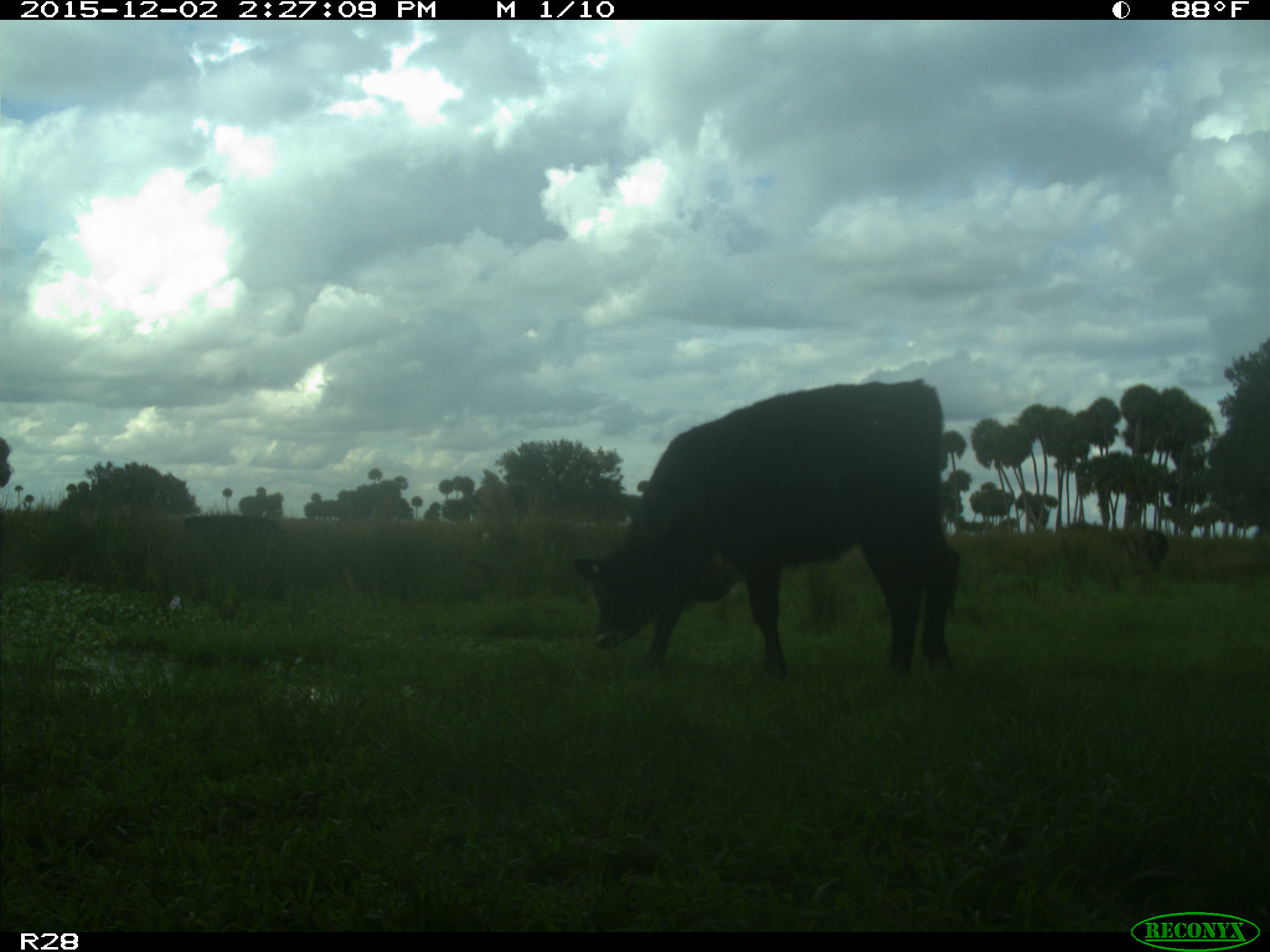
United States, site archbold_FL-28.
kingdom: Animalia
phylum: Chordata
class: Mammalia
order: Artiodactyla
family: Bovidae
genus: Bos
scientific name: Bos taurus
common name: domestic cow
Bos taurus (domestic cow).